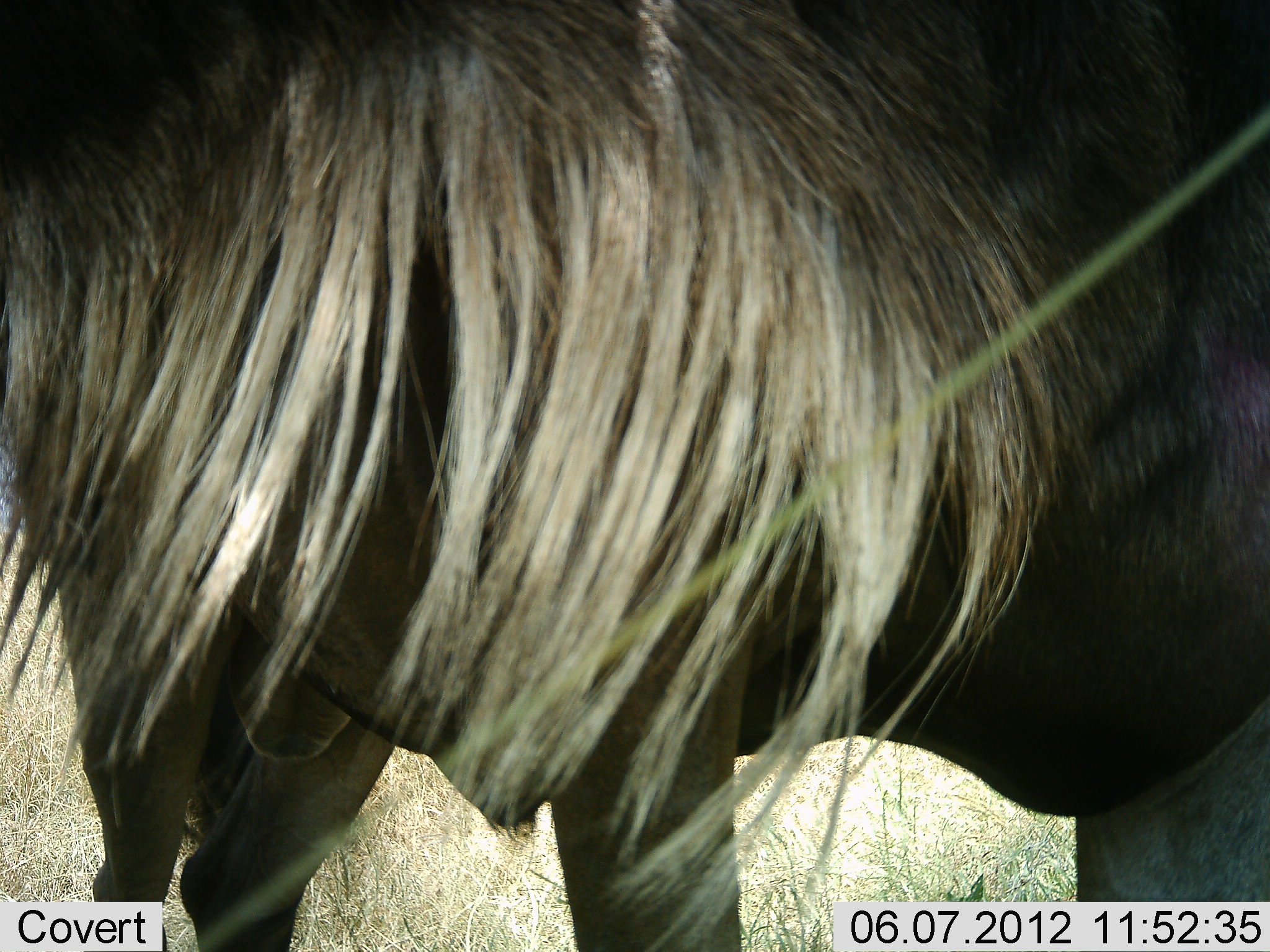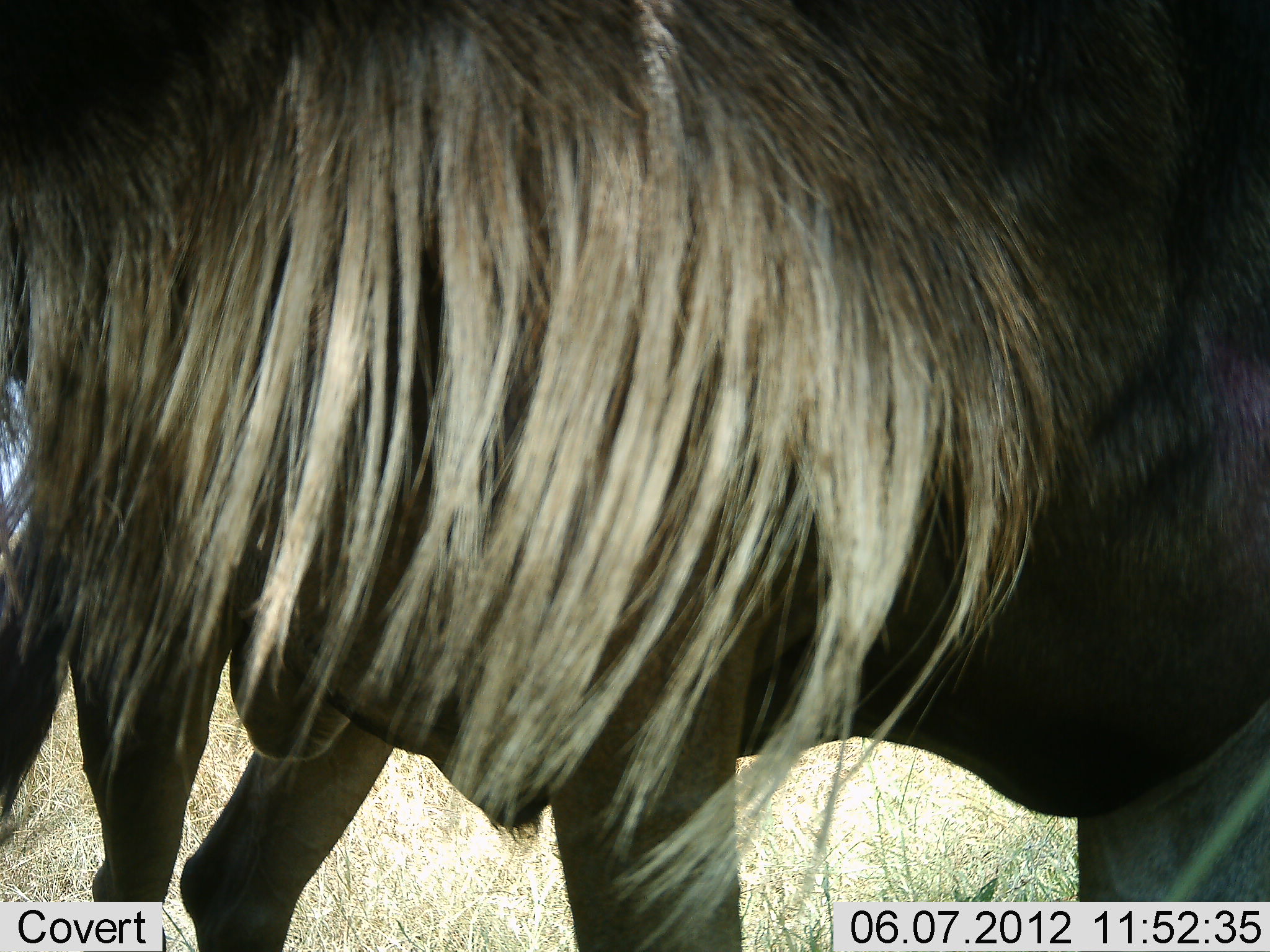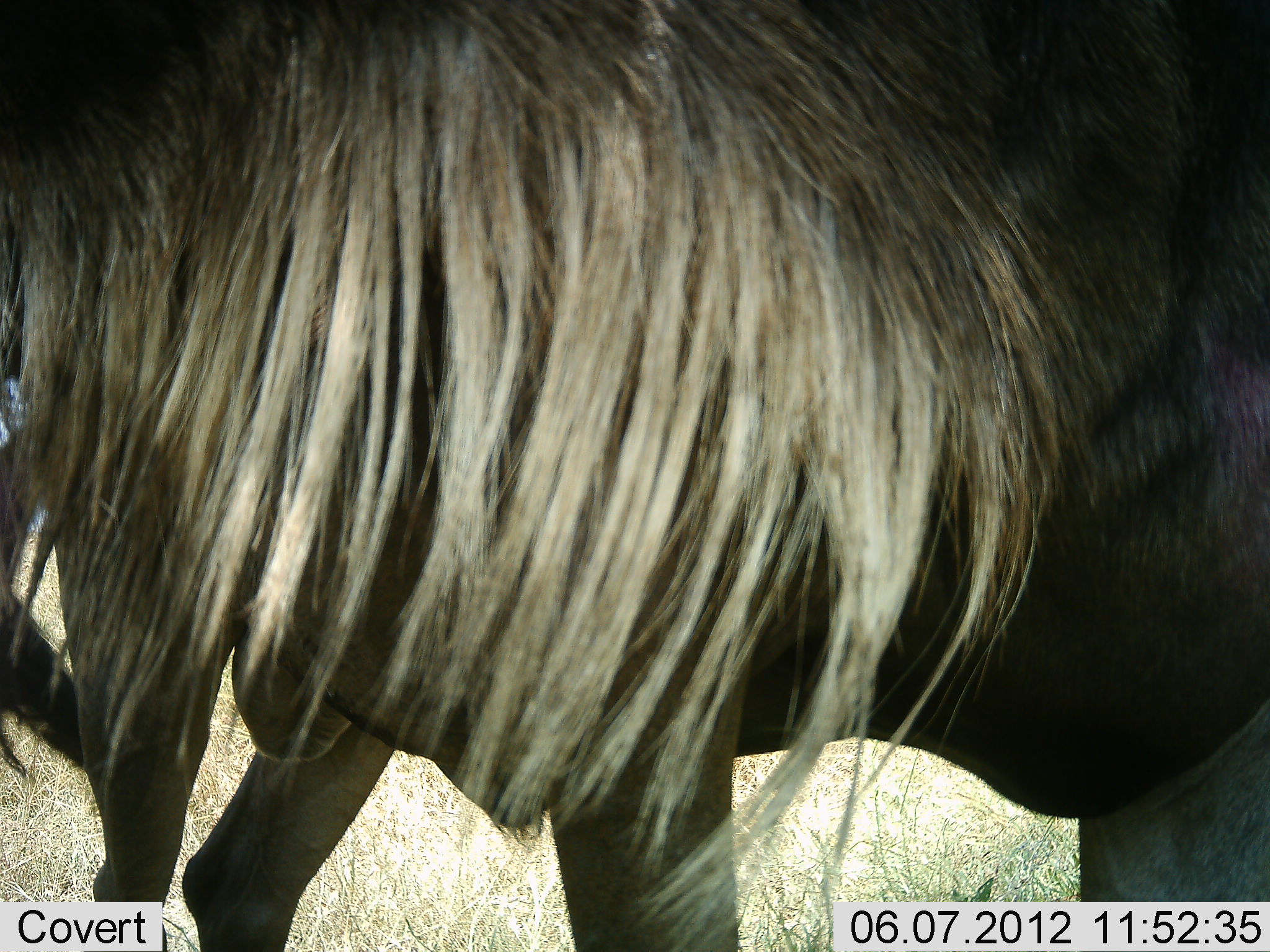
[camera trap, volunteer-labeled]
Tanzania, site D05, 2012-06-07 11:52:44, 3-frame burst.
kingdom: Animalia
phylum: Chordata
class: Mammalia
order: Artiodactyla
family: Bovidae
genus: Connochaetes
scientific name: Connochaetes taurinus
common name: blue wildebeest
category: wildebeest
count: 1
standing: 90%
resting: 0%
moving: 10%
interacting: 0%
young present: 0%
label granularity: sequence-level